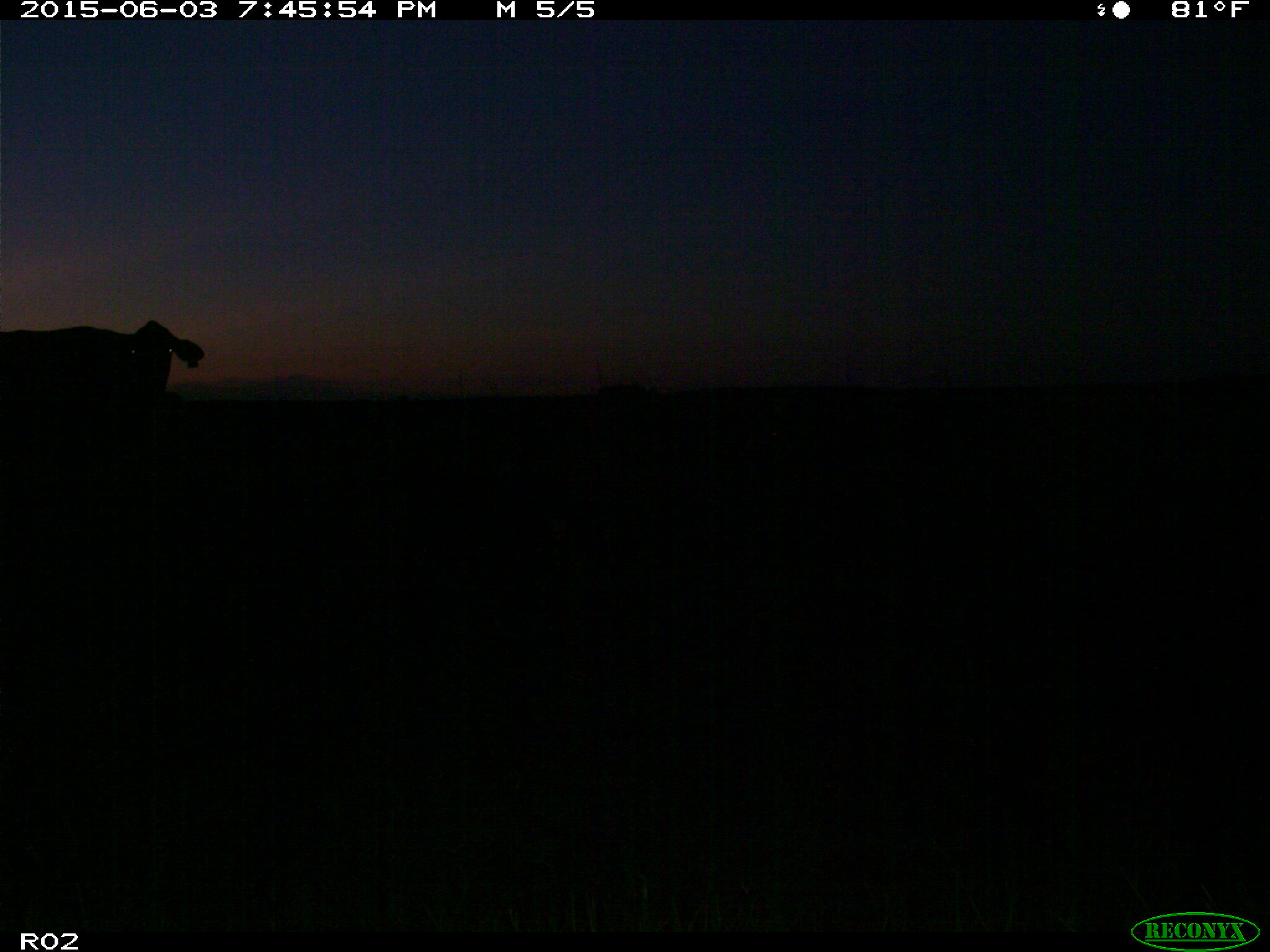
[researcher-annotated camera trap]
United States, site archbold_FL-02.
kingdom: Animalia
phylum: Chordata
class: Mammalia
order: Artiodactyla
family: Bovidae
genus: Bos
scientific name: Bos taurus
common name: domestic cow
Bos taurus (domestic cow).